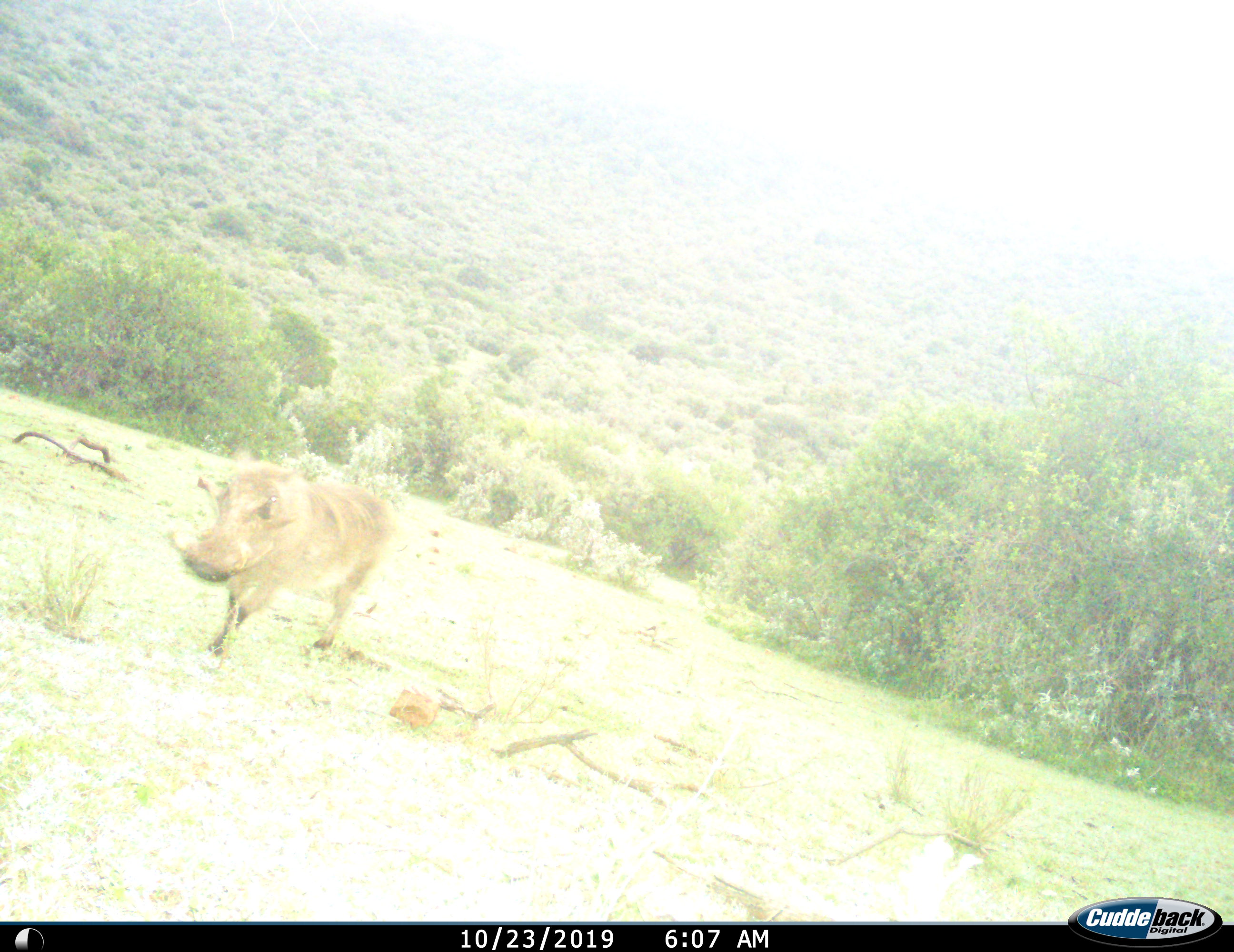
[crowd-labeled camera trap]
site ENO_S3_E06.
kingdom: Animalia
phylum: Chordata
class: Mammalia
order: Artiodactyla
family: Suidae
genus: Phacochoerus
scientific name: Phacochoerus africanus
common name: warthog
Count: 1.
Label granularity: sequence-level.